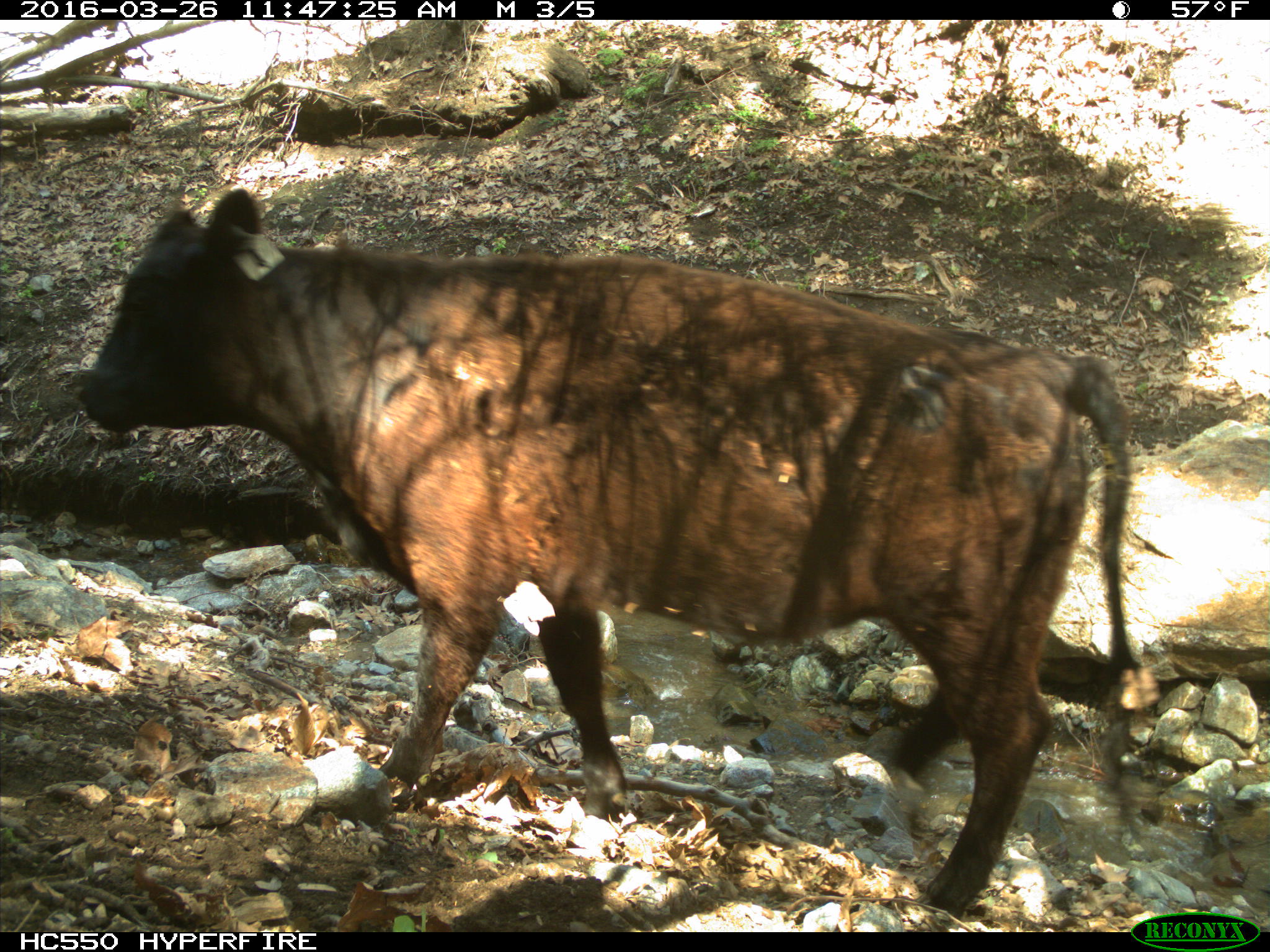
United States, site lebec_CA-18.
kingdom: Animalia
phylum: Chordata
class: Mammalia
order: Artiodactyla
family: Bovidae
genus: Bos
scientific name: Bos taurus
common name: domestic cow